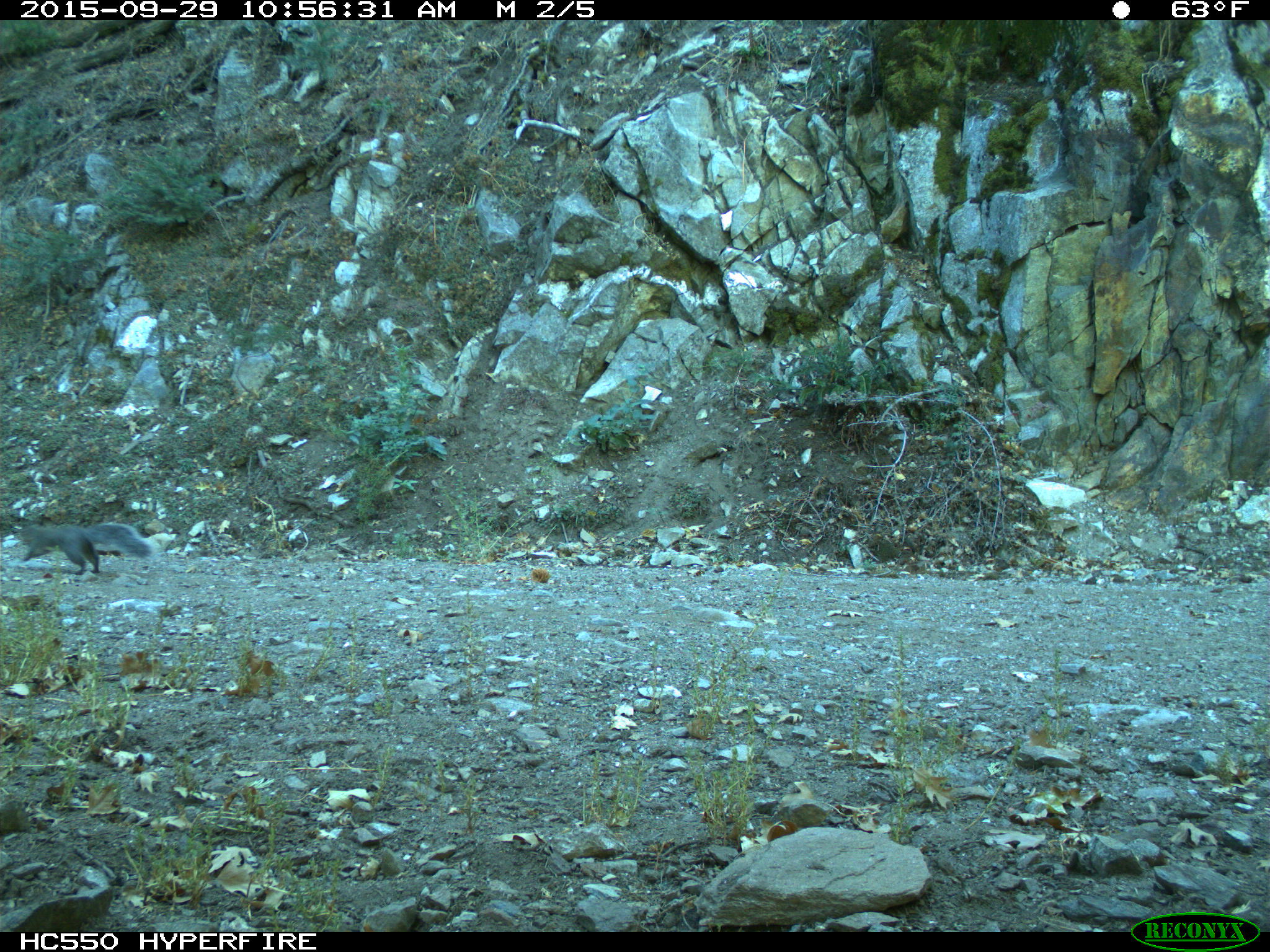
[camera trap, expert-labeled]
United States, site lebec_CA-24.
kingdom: Animalia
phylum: Chordata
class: Mammalia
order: Rodentia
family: Sciuridae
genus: Sciurus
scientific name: Sciurus carolinensis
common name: eastern gray squirrel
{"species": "Sciurus carolinensis (eastern gray squirrel)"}